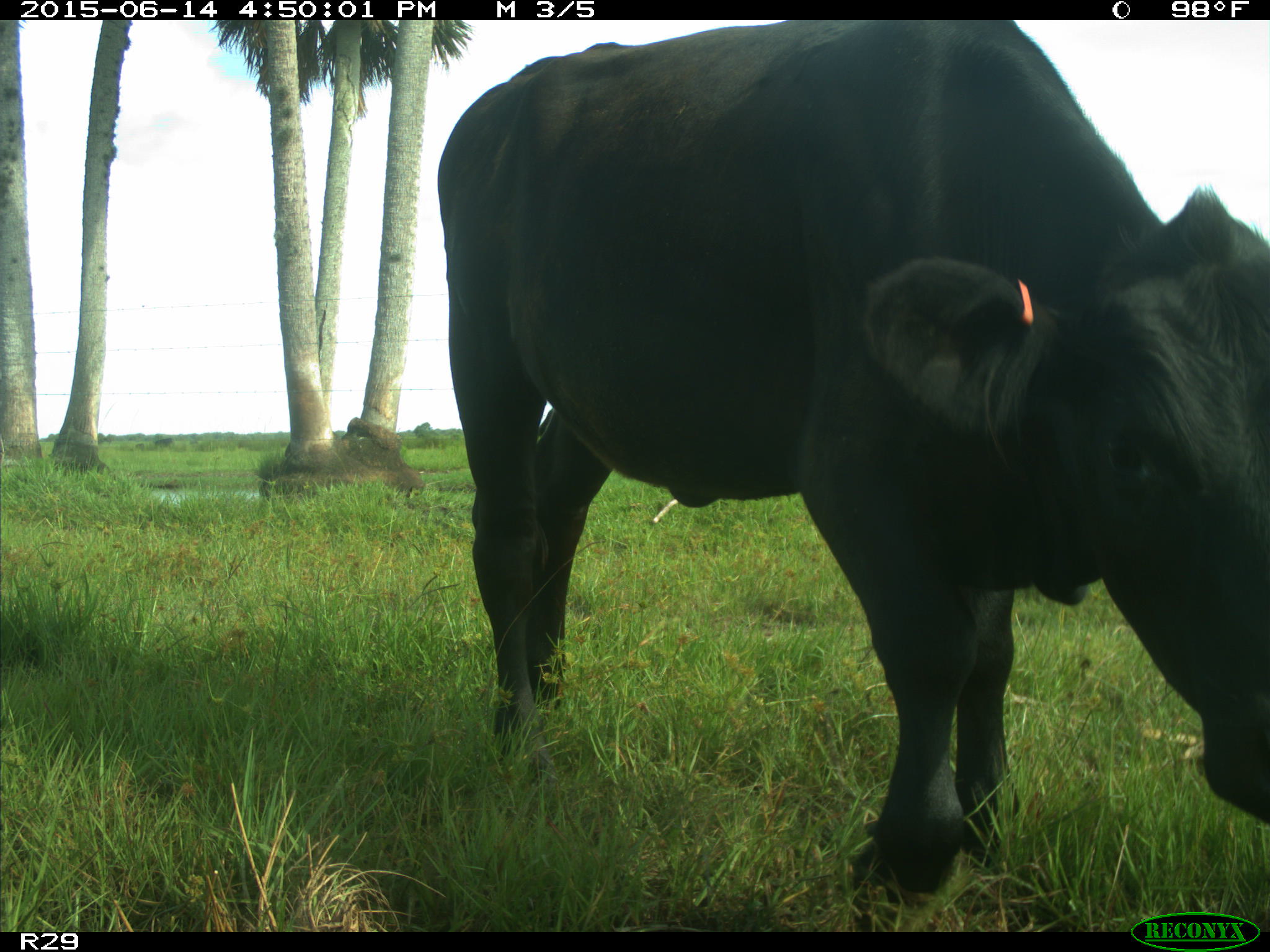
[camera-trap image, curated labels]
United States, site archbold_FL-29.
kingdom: Animalia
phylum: Chordata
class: Mammalia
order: Artiodactyla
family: Bovidae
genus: Bos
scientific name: Bos taurus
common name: domestic cow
Bos taurus (domestic cow).